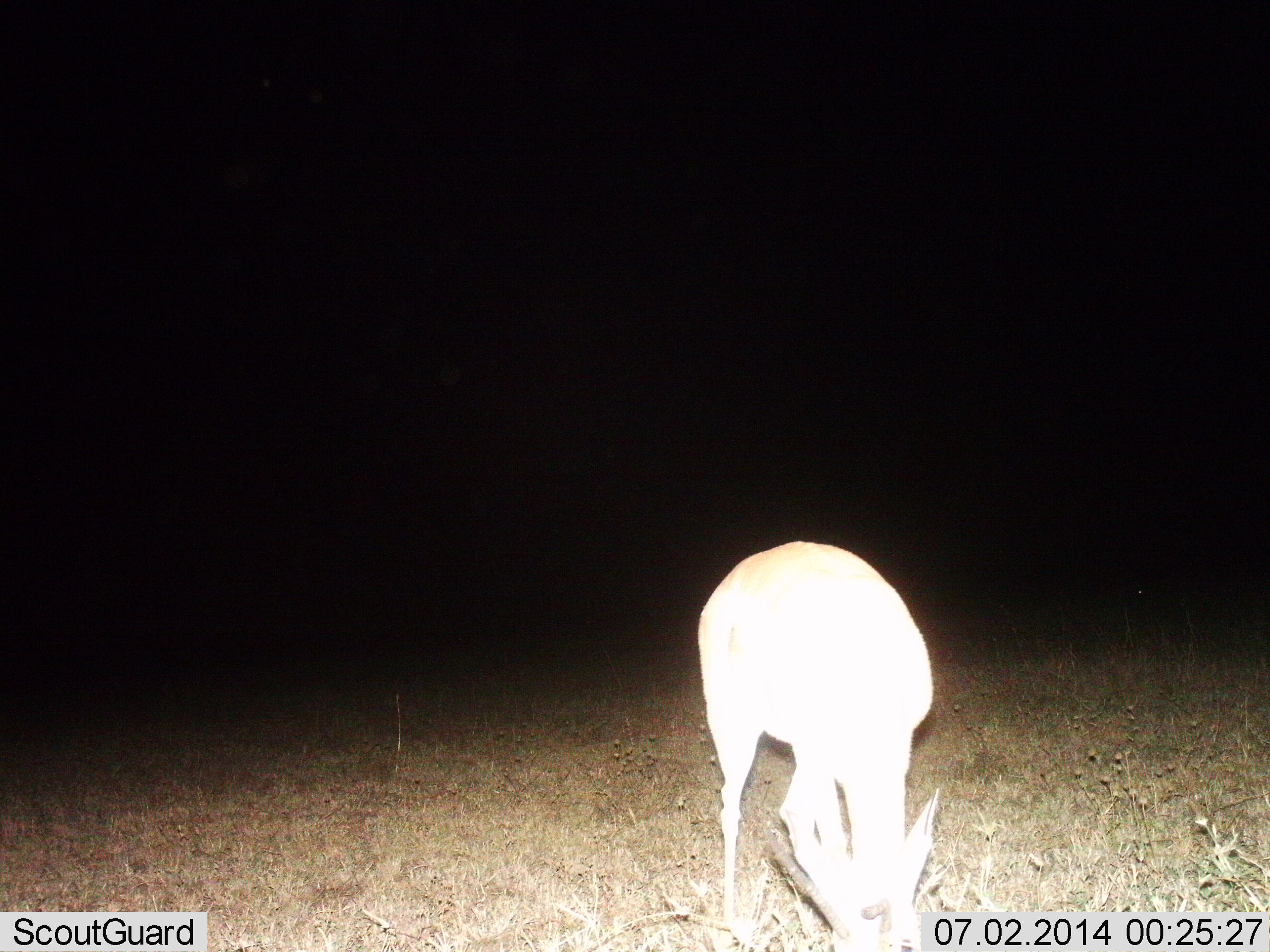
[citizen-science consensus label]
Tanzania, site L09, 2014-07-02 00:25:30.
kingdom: Animalia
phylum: Chordata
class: Mammalia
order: Artiodactyla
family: Bovidae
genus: Eudorcas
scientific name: Eudorcas thomsonii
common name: thomson's gazelle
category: gazellethomsons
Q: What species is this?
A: Gazellethomsons (thomson's gazelle) (Eudorcas thomsonii).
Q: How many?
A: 1.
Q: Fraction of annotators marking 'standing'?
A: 38%.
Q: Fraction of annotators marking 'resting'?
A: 0%.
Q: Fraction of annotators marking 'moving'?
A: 0%.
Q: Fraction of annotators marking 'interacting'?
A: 0%.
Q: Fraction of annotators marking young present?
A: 0%.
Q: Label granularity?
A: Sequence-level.